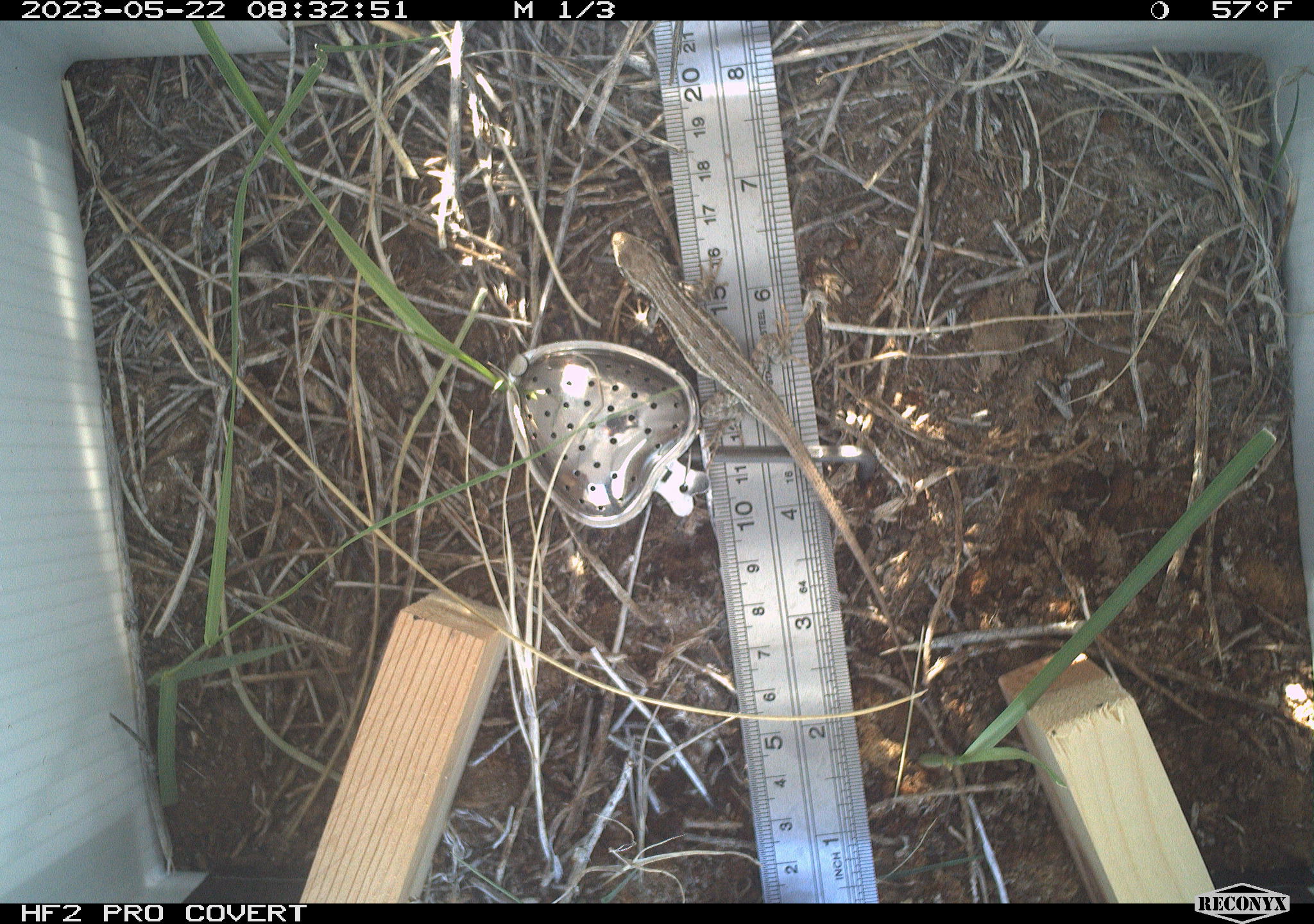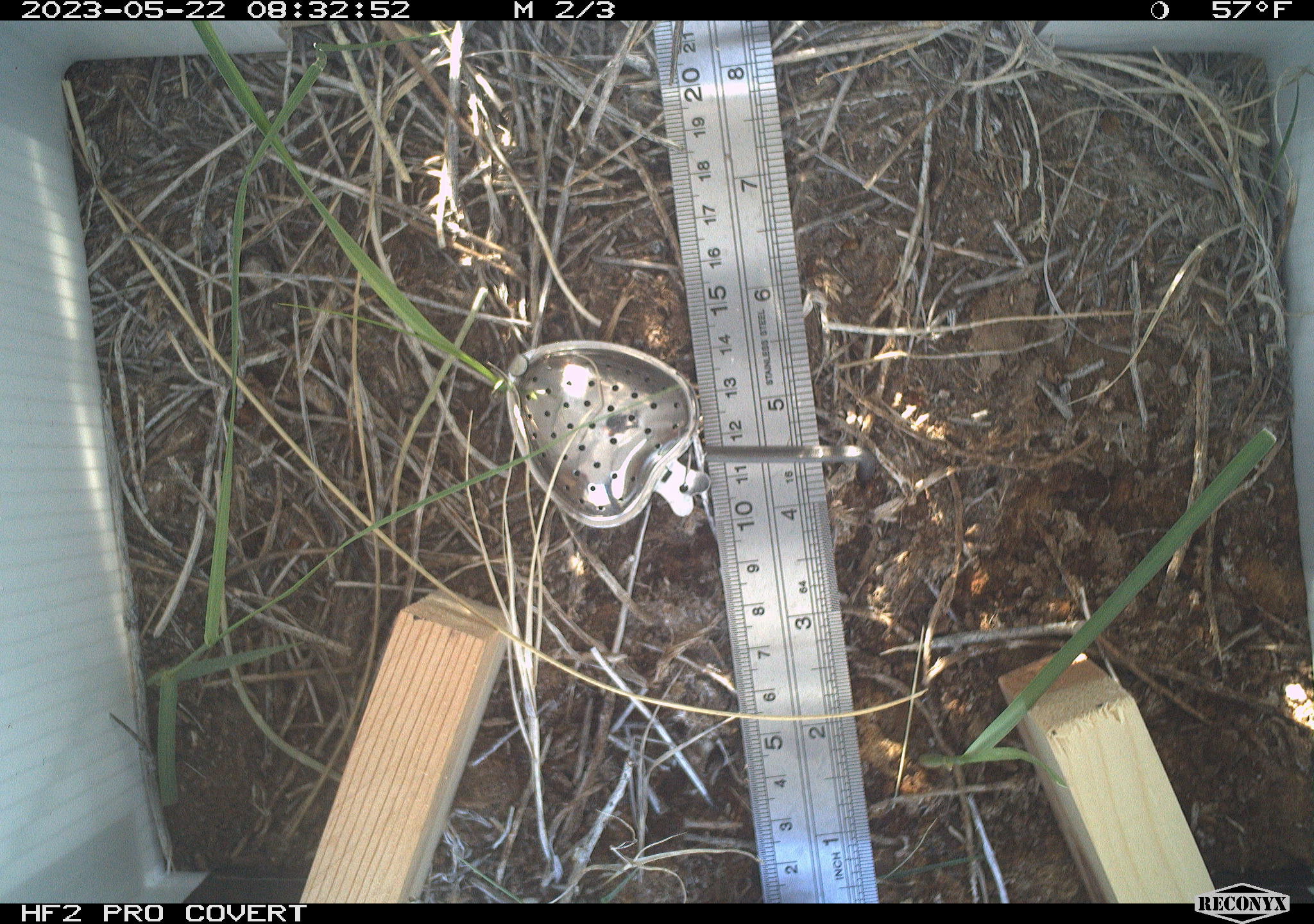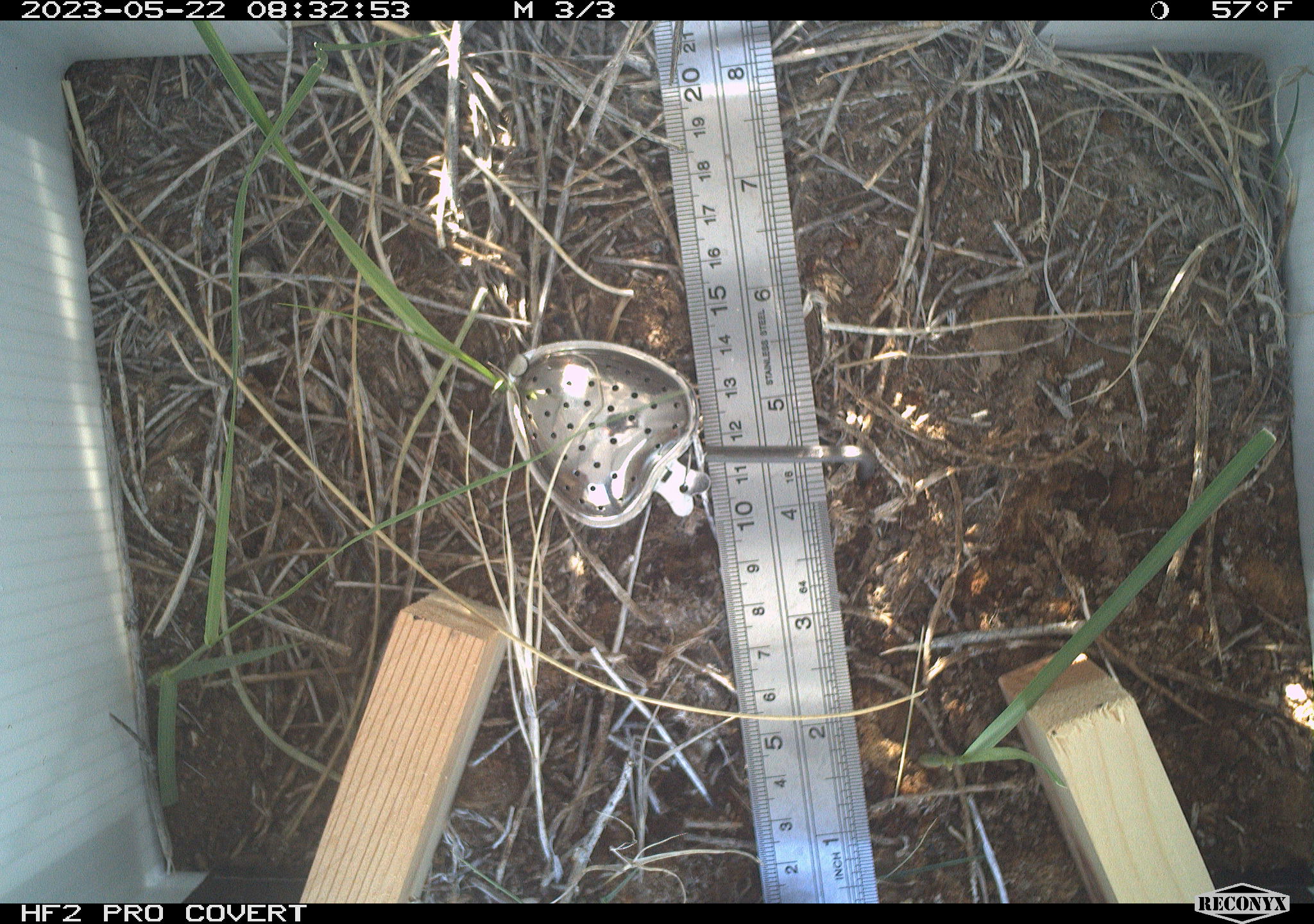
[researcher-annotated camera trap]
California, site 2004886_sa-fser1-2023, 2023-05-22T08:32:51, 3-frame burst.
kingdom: Animalia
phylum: Chordata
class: Reptilia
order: Squamata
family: Phrynosomatidae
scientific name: Phrynosomatidae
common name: phrynosomatid lizards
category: phrynosomatidae family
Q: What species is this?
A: Phrynosomatidae family (phrynosomatid lizards) (Phrynosomatidae).